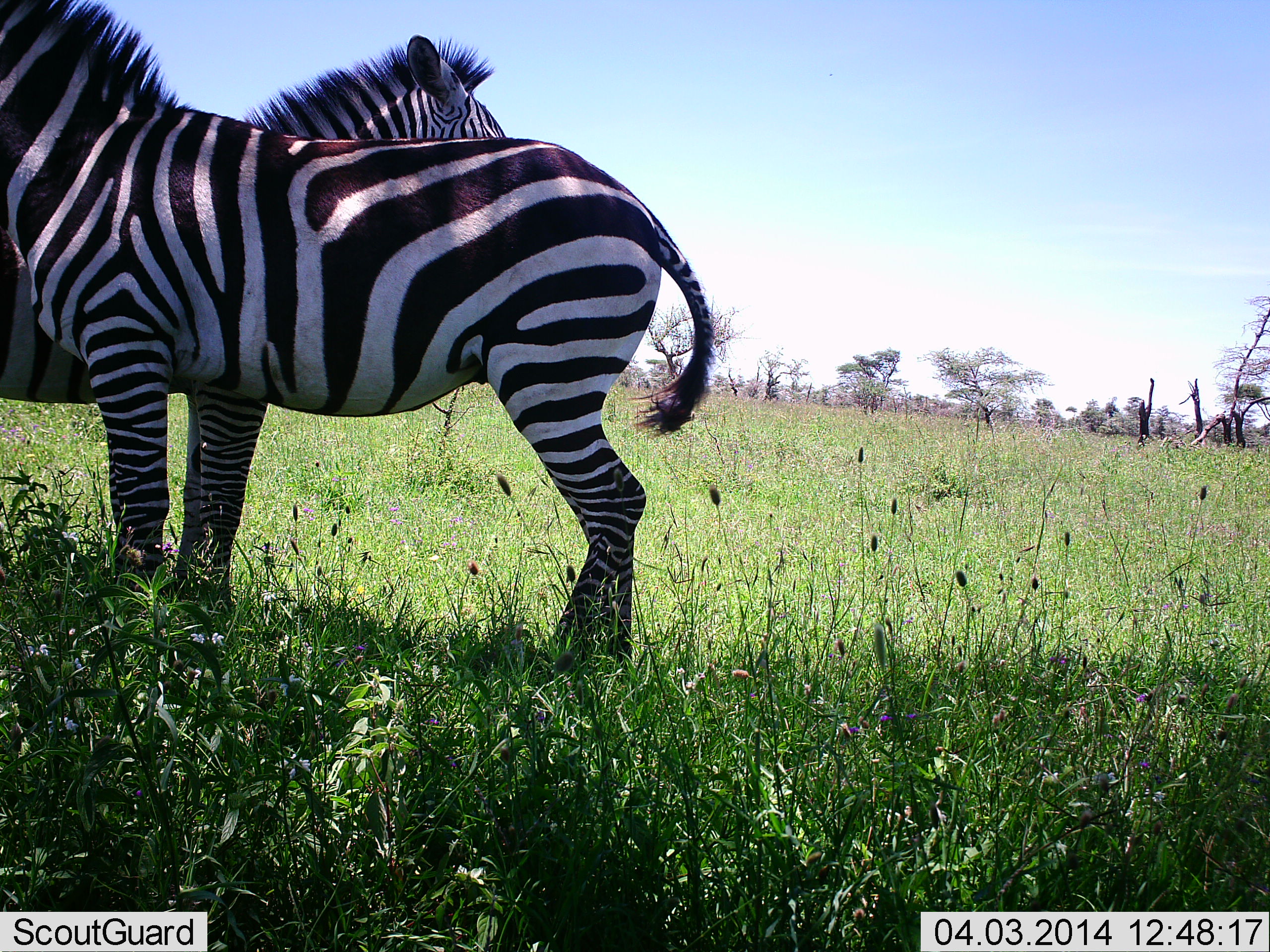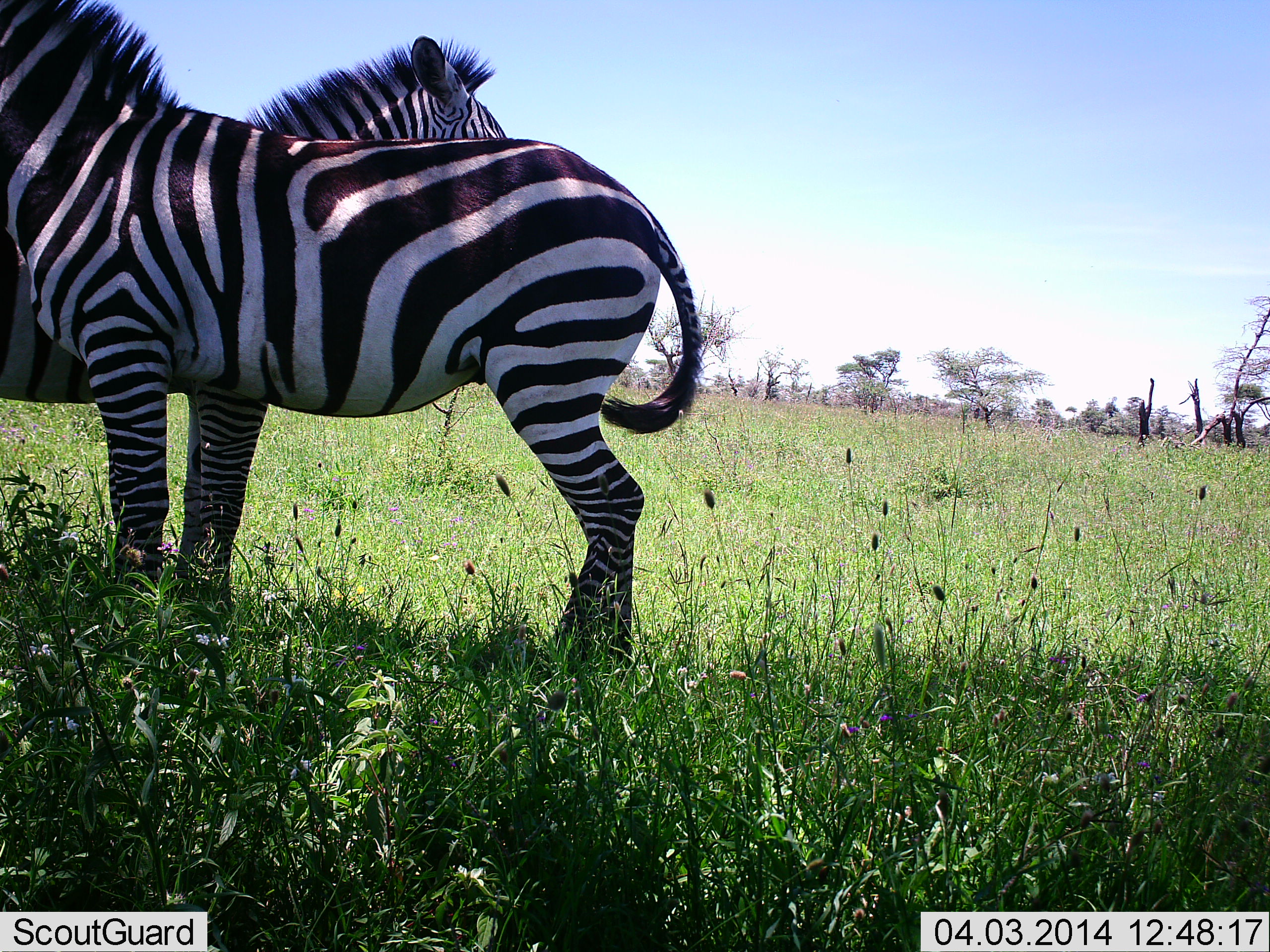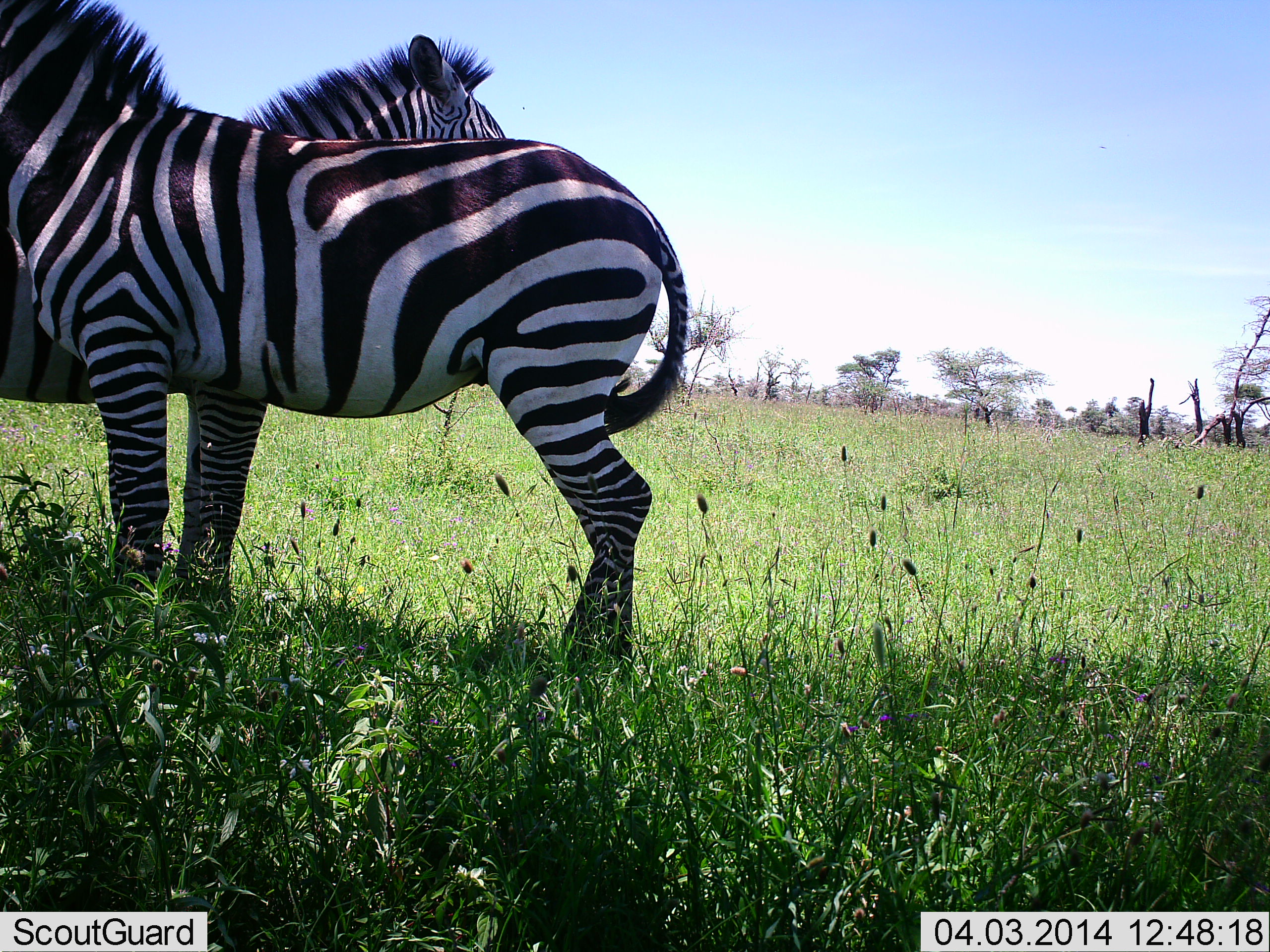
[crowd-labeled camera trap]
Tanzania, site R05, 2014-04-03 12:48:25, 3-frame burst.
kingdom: Animalia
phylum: Chordata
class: Mammalia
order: Perissodactyla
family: Equidae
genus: Equus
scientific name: Equus quagga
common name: plains zebra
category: zebra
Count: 2.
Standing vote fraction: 94%.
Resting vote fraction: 3%.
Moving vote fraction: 2%.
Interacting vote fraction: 14%.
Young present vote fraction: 0%.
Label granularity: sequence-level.